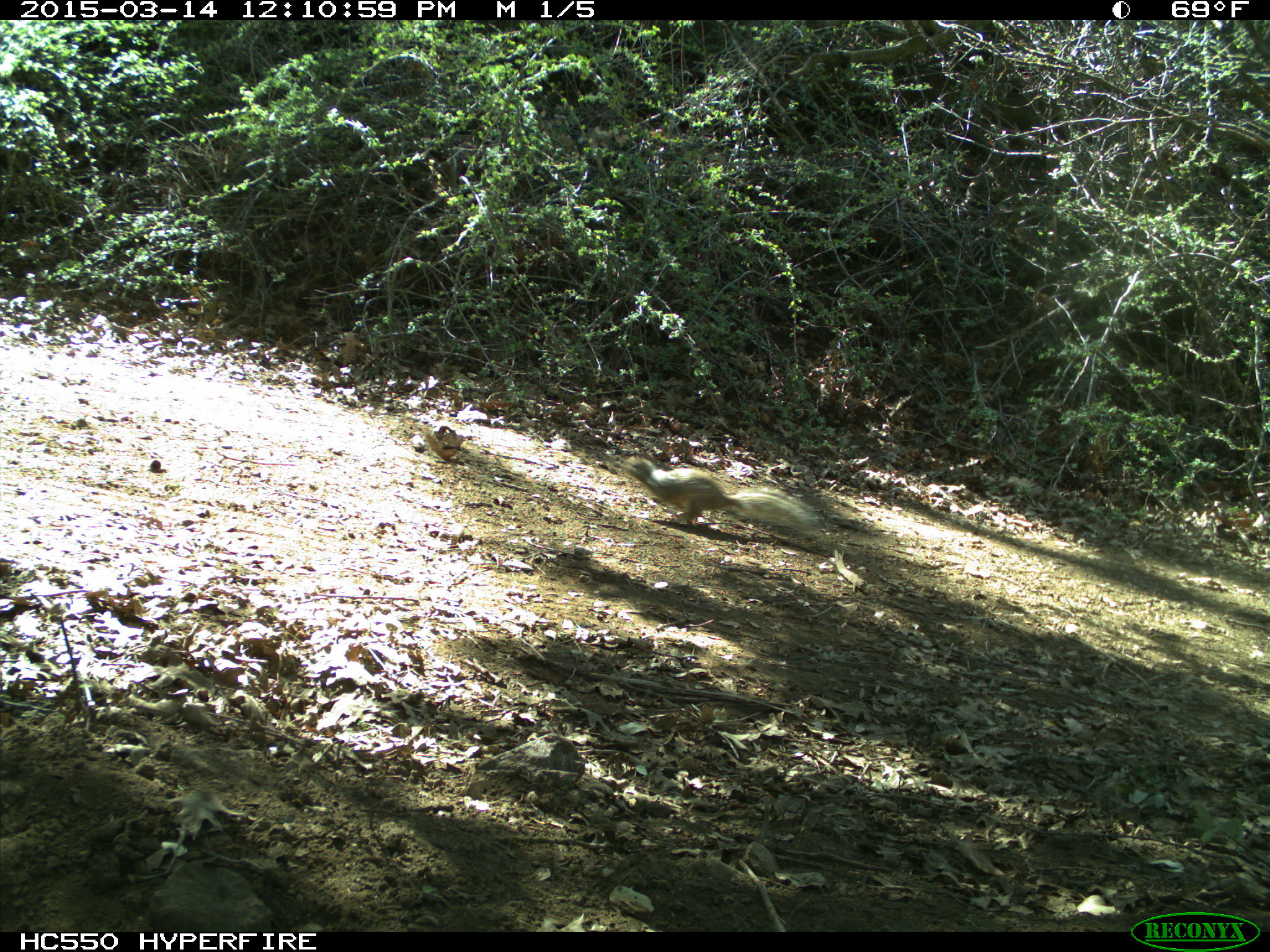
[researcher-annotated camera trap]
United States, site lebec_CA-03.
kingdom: Animalia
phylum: Chordata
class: Mammalia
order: Rodentia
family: Sciuridae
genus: Otospermophilus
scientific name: Otospermophilus beecheyi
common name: california ground squirrel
Otospermophilus beecheyi (california ground squirrel).